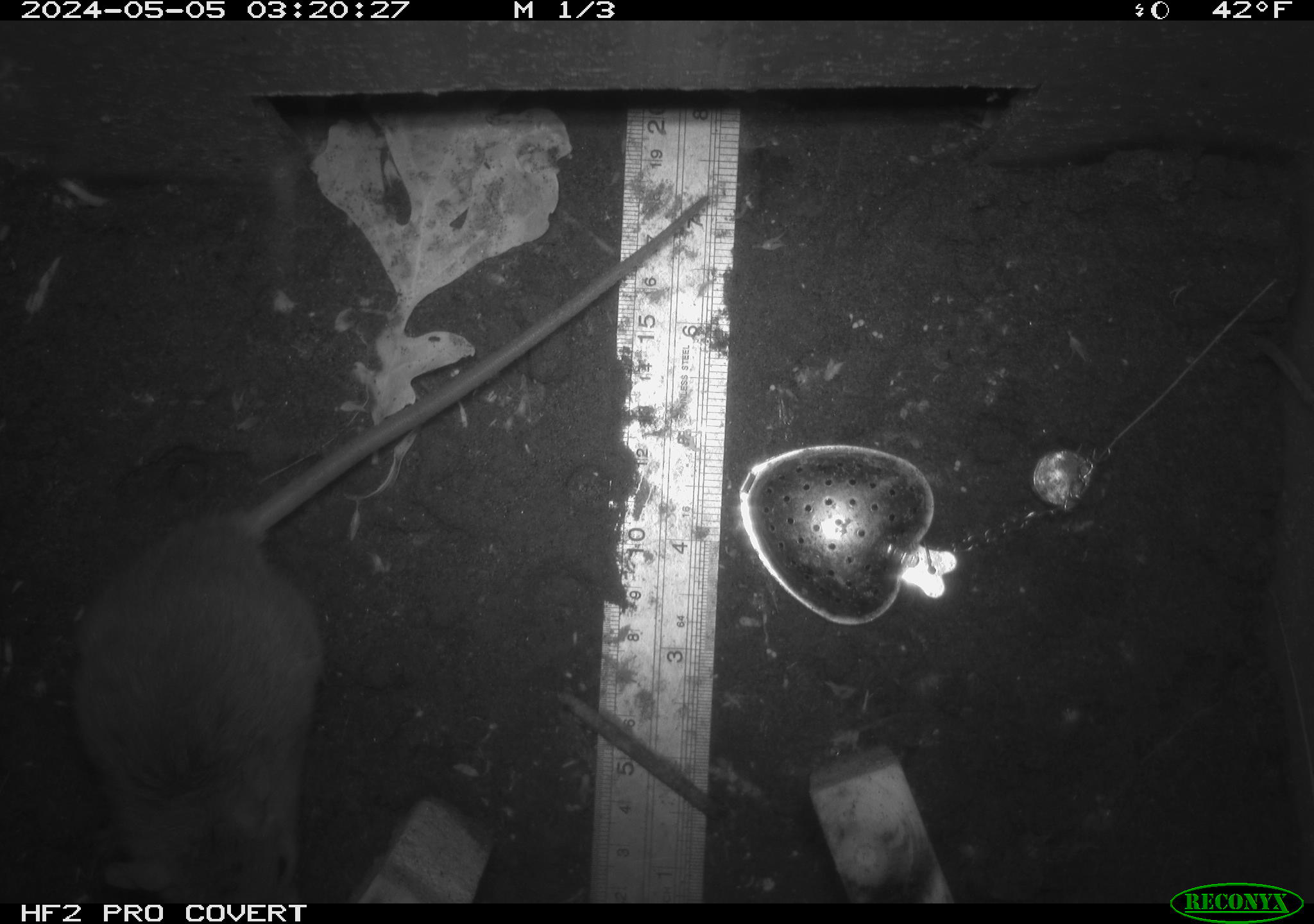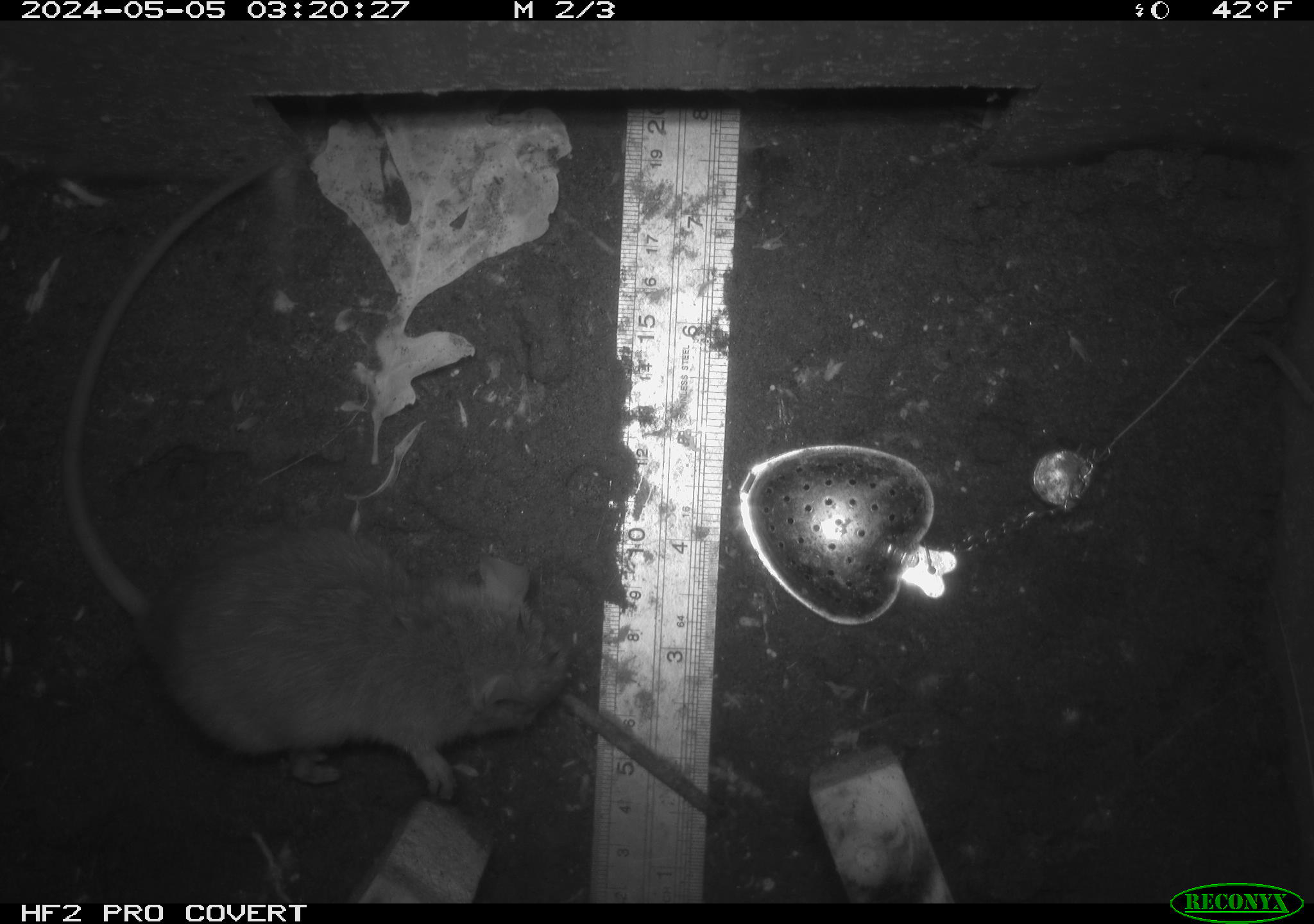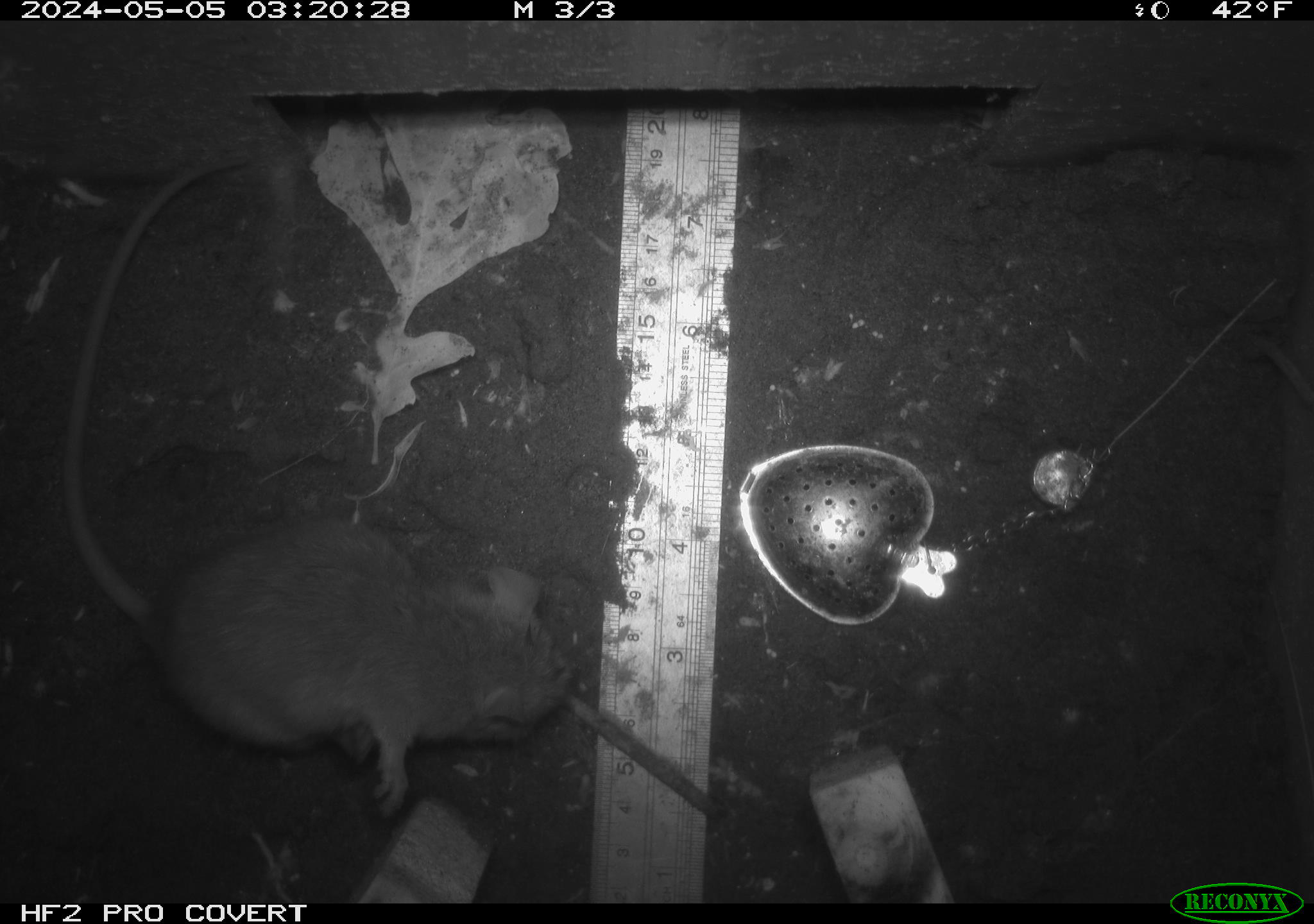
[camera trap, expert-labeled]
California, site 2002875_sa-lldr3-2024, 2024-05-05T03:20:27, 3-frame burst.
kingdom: Animalia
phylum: Chordata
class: Mammalia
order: Rodentia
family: Muridae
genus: Rattus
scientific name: Rattus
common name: rat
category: rattus species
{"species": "rattus species (rat) (Rattus)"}